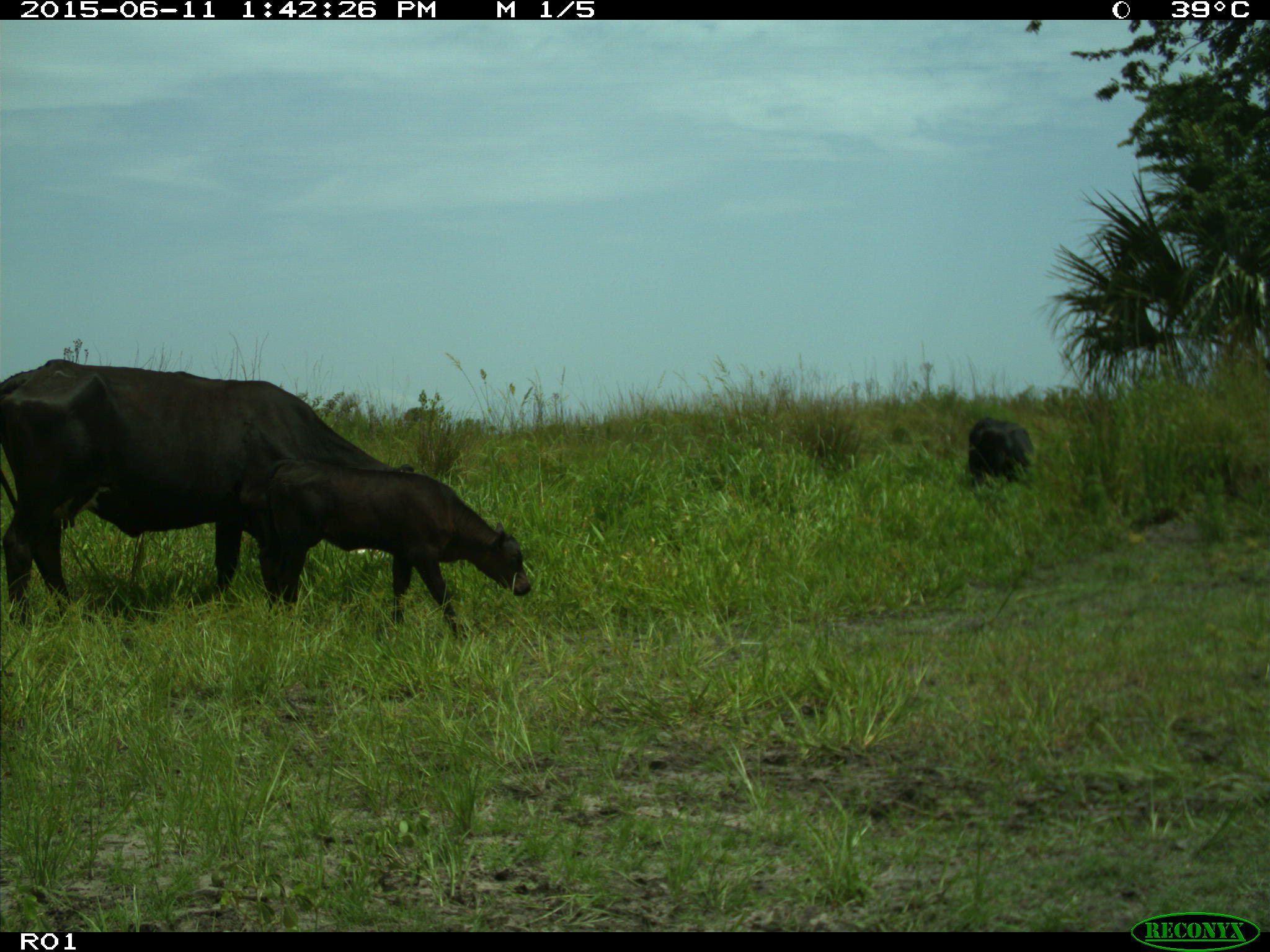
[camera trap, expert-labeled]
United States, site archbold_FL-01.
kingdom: Animalia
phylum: Chordata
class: Mammalia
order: Artiodactyla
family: Bovidae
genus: Bos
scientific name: Bos taurus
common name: domestic cow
Bos taurus (domestic cow).